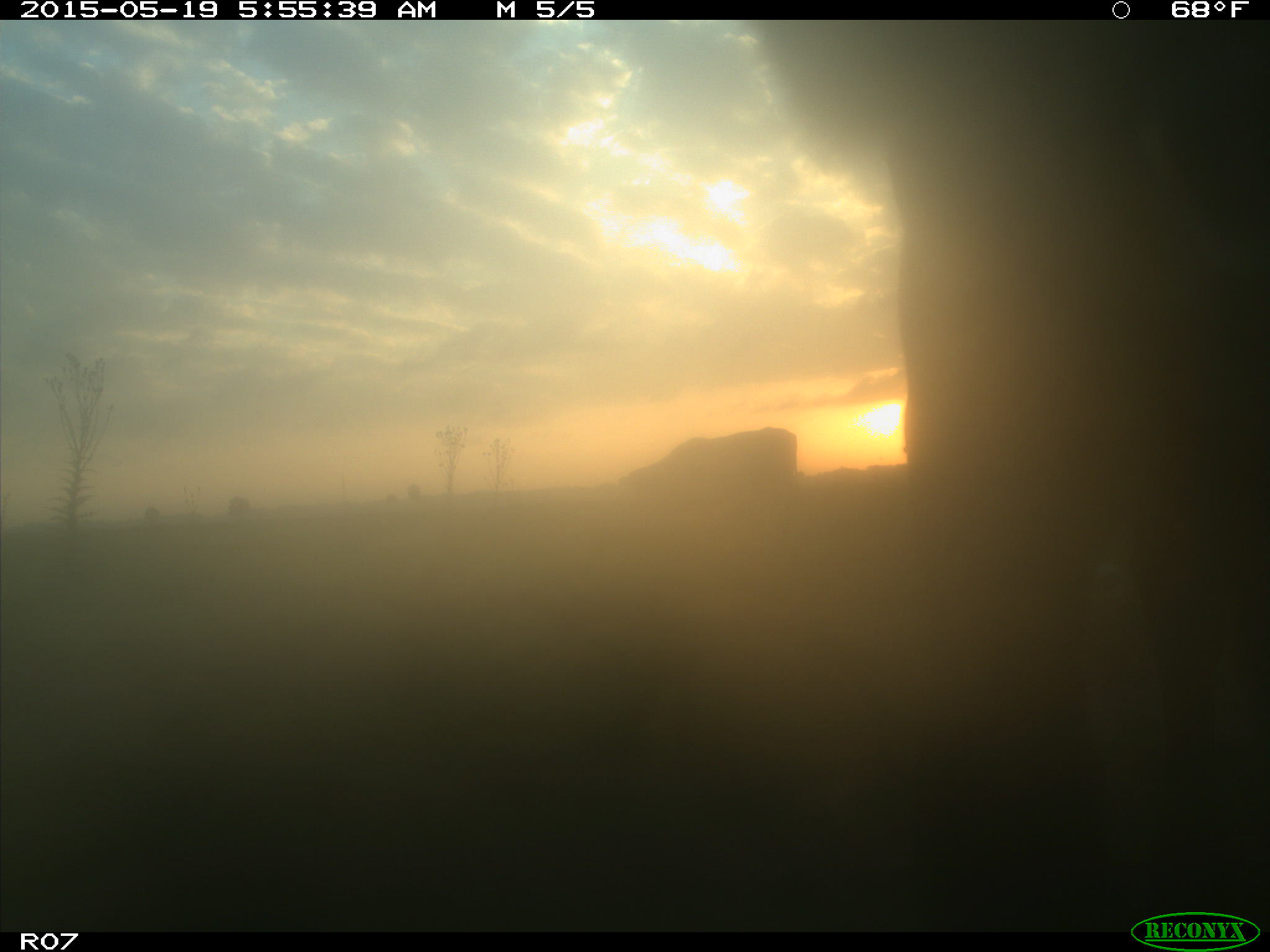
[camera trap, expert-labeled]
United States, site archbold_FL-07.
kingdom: Animalia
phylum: Chordata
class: Mammalia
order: Artiodactyla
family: Bovidae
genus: Bos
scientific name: Bos taurus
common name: domestic cow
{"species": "Bos taurus (domestic cow)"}